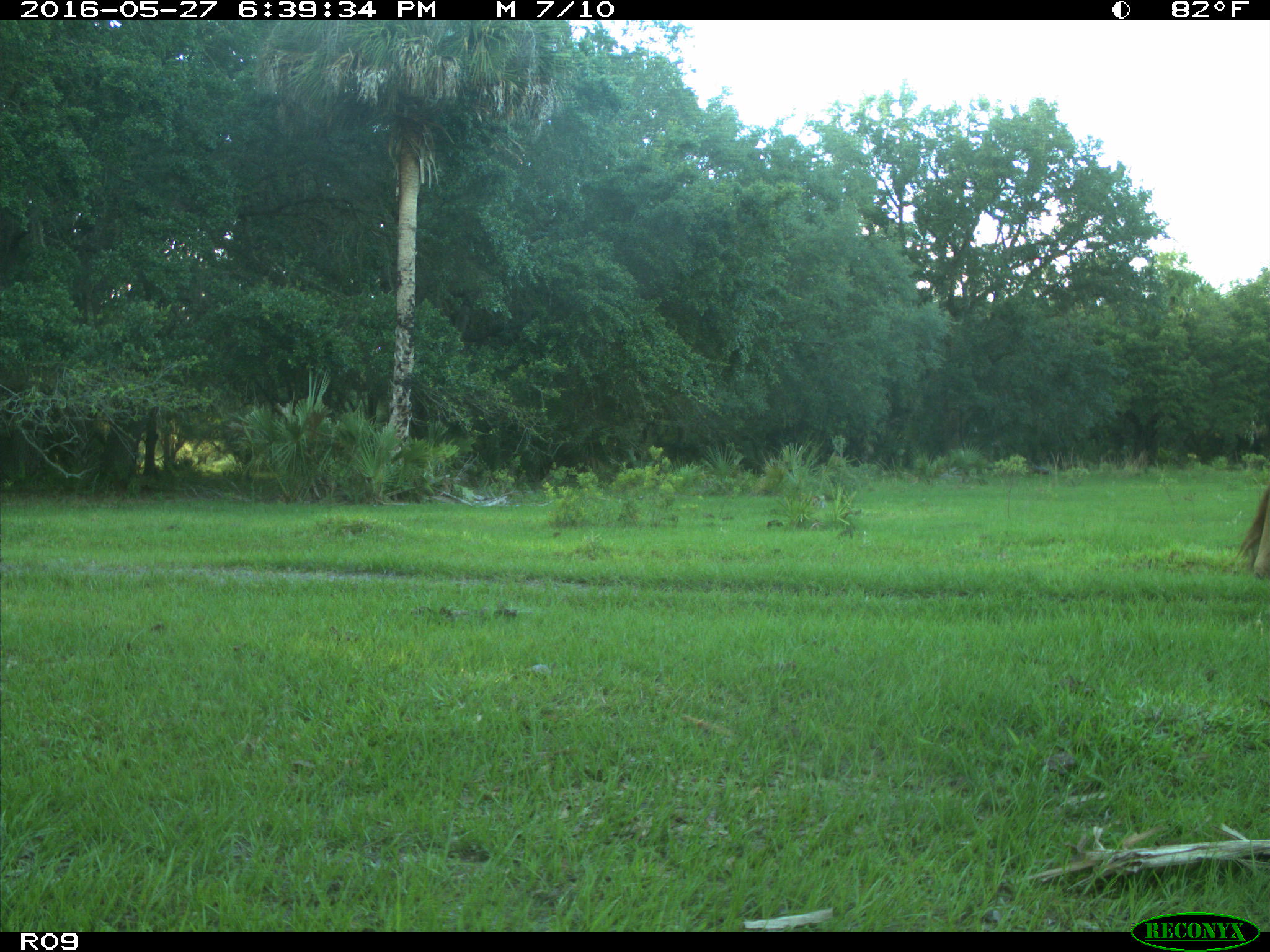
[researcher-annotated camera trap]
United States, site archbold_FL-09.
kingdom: Animalia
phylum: Chordata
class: Mammalia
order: Artiodactyla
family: Bovidae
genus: Bos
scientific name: Bos taurus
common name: domestic cow